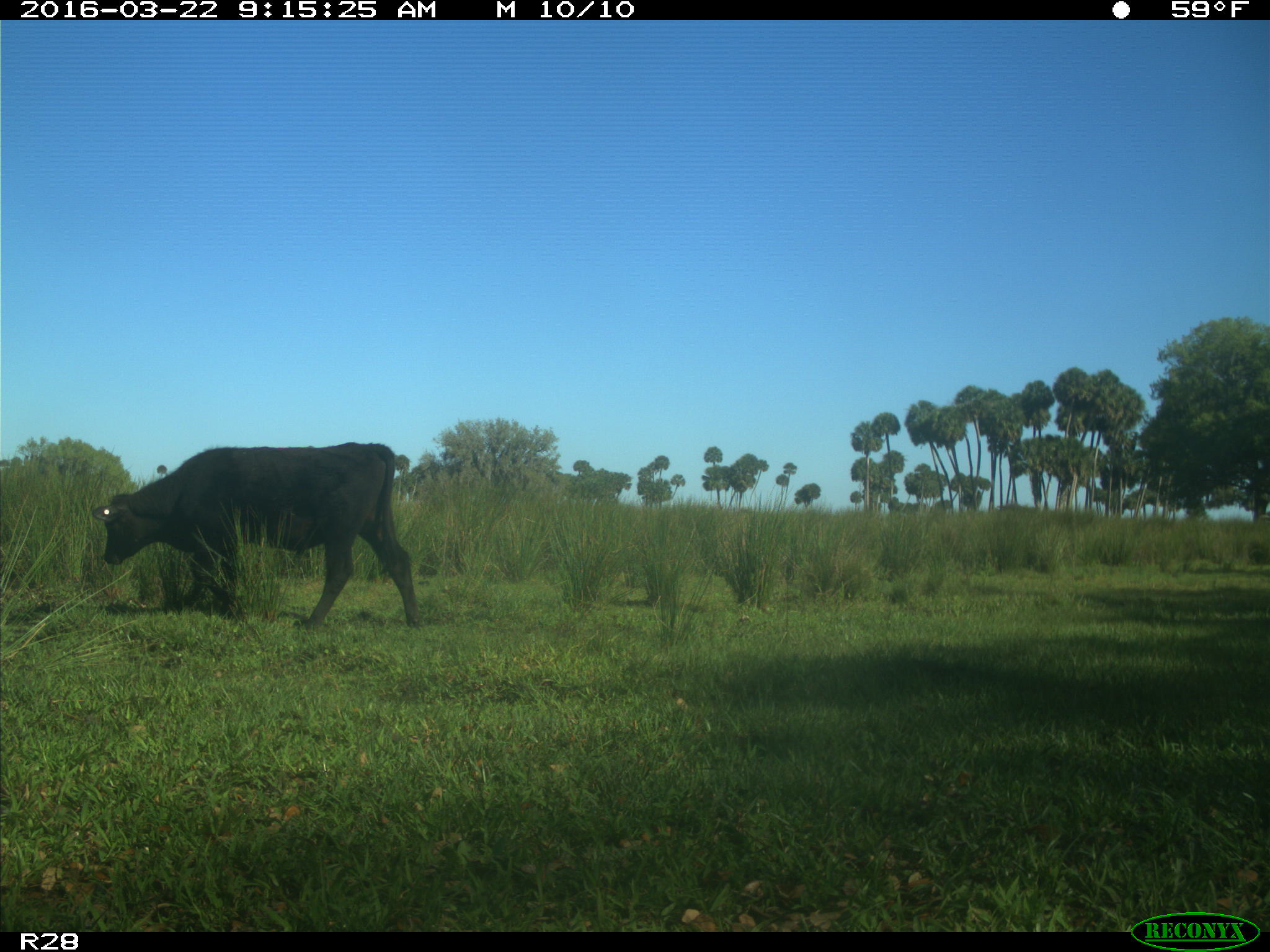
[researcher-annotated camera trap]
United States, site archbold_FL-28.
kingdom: Animalia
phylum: Chordata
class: Mammalia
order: Artiodactyla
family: Bovidae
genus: Bos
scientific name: Bos taurus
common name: domestic cow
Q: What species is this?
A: Bos taurus (domestic cow).